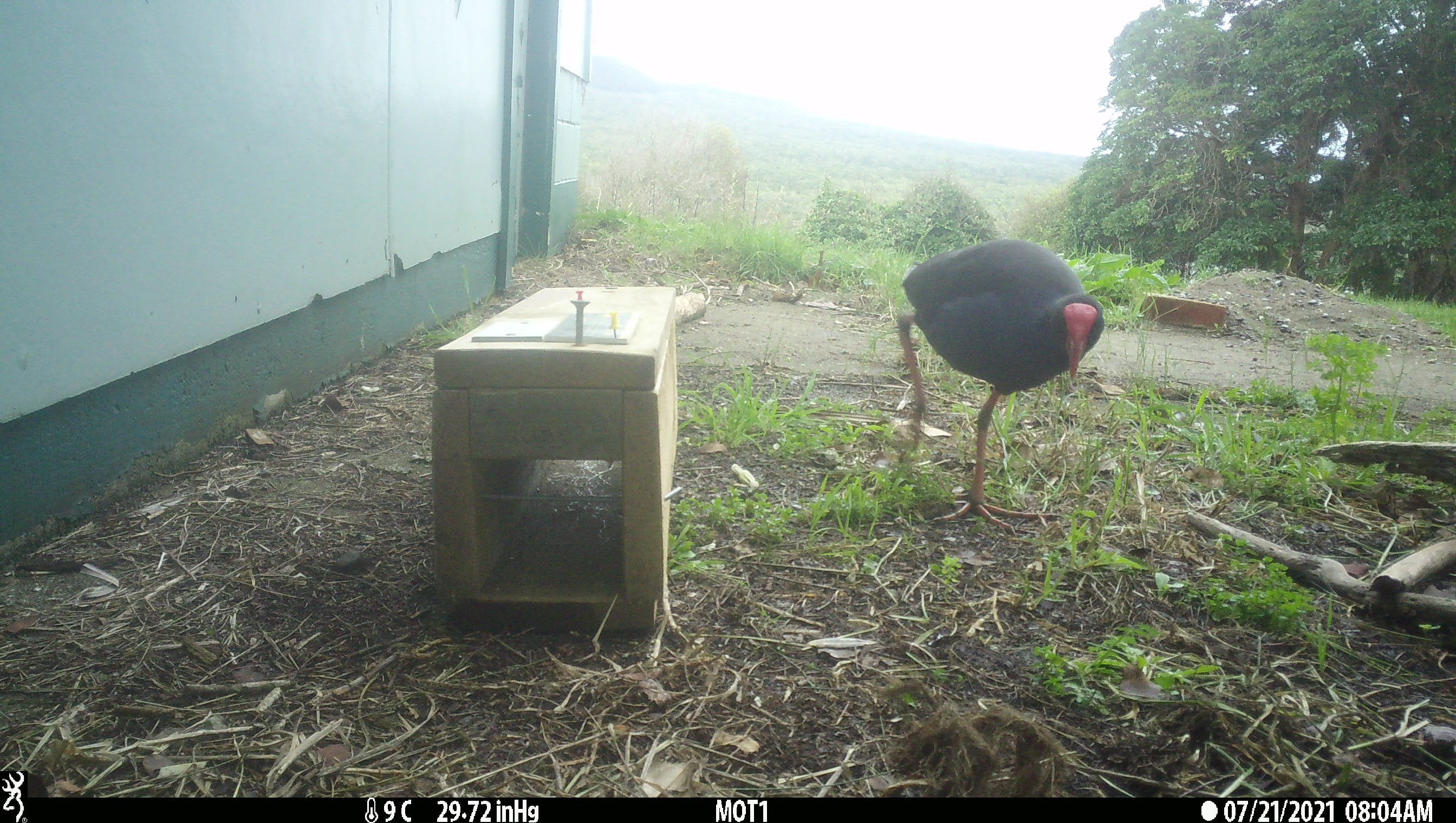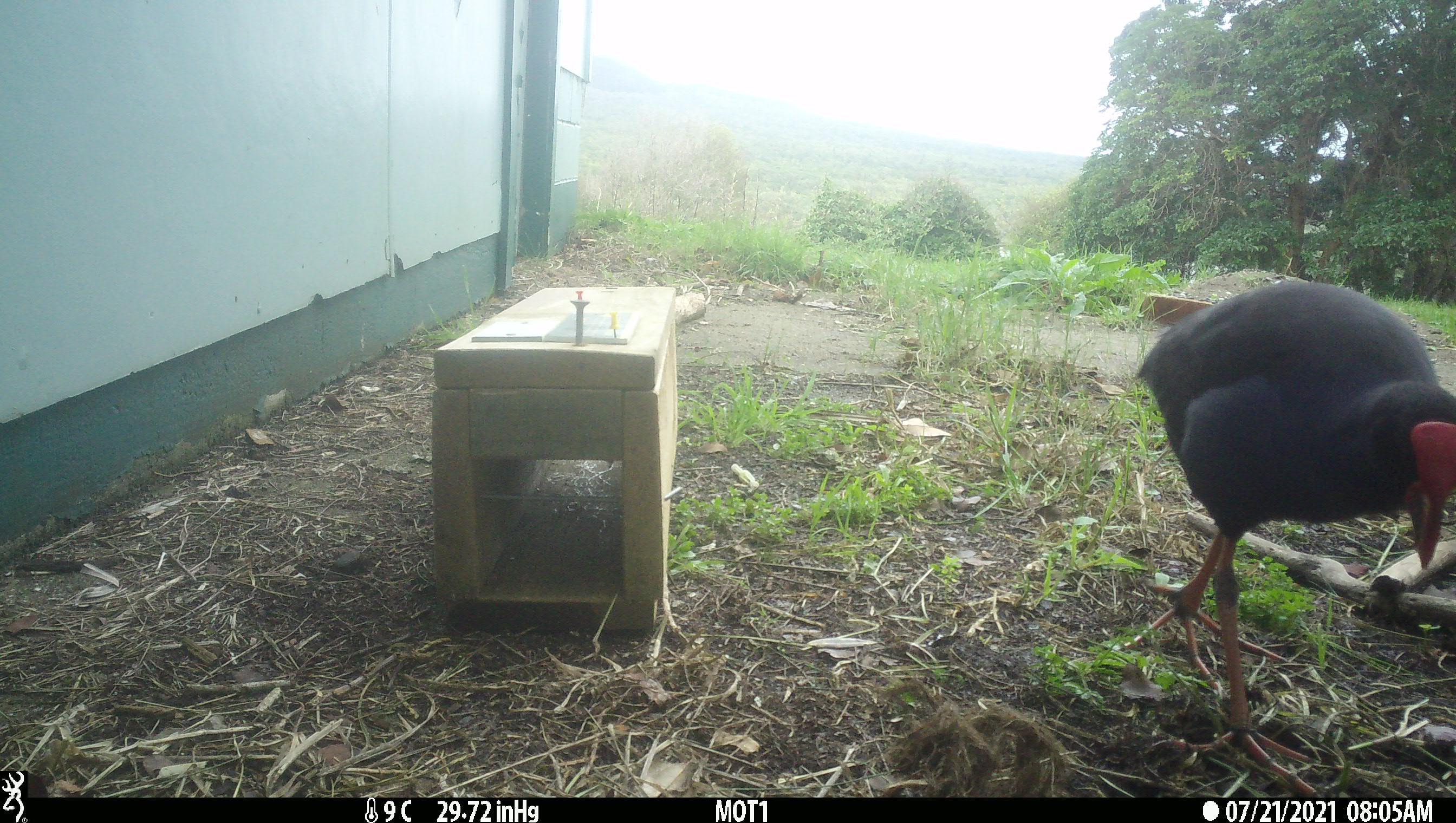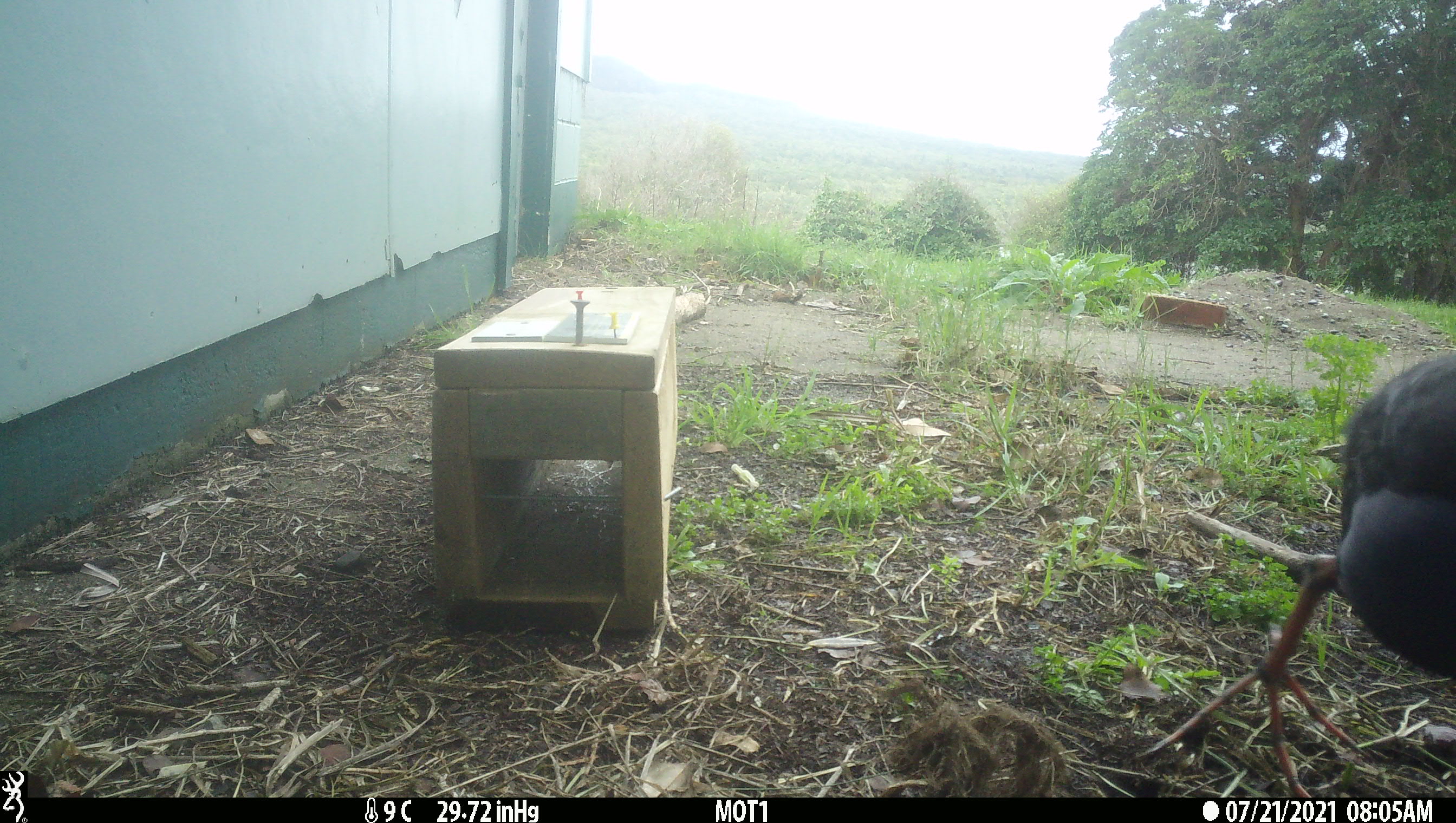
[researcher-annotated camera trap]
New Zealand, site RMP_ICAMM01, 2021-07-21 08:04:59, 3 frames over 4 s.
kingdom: Animalia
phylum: Chordata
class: Aves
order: Gruiformes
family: Rallidae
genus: Porphyrio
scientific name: Porphyrio melanotus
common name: australasian swamphen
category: pukeko